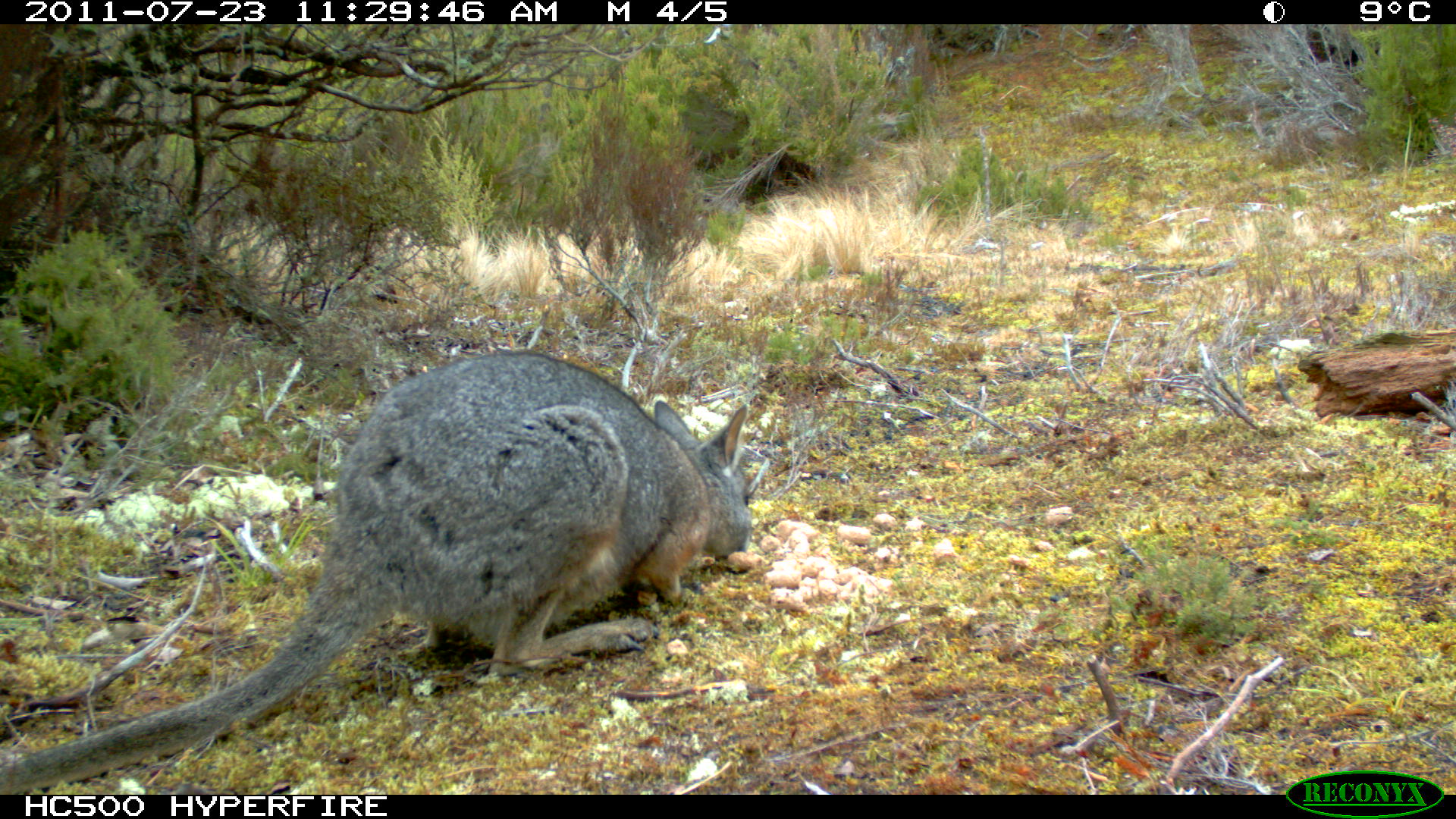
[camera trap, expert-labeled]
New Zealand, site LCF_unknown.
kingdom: Animalia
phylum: Chordata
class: Mammalia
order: Diprotodontia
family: Macropodidae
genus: Notamacropus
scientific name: Notamacropus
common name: wallaby